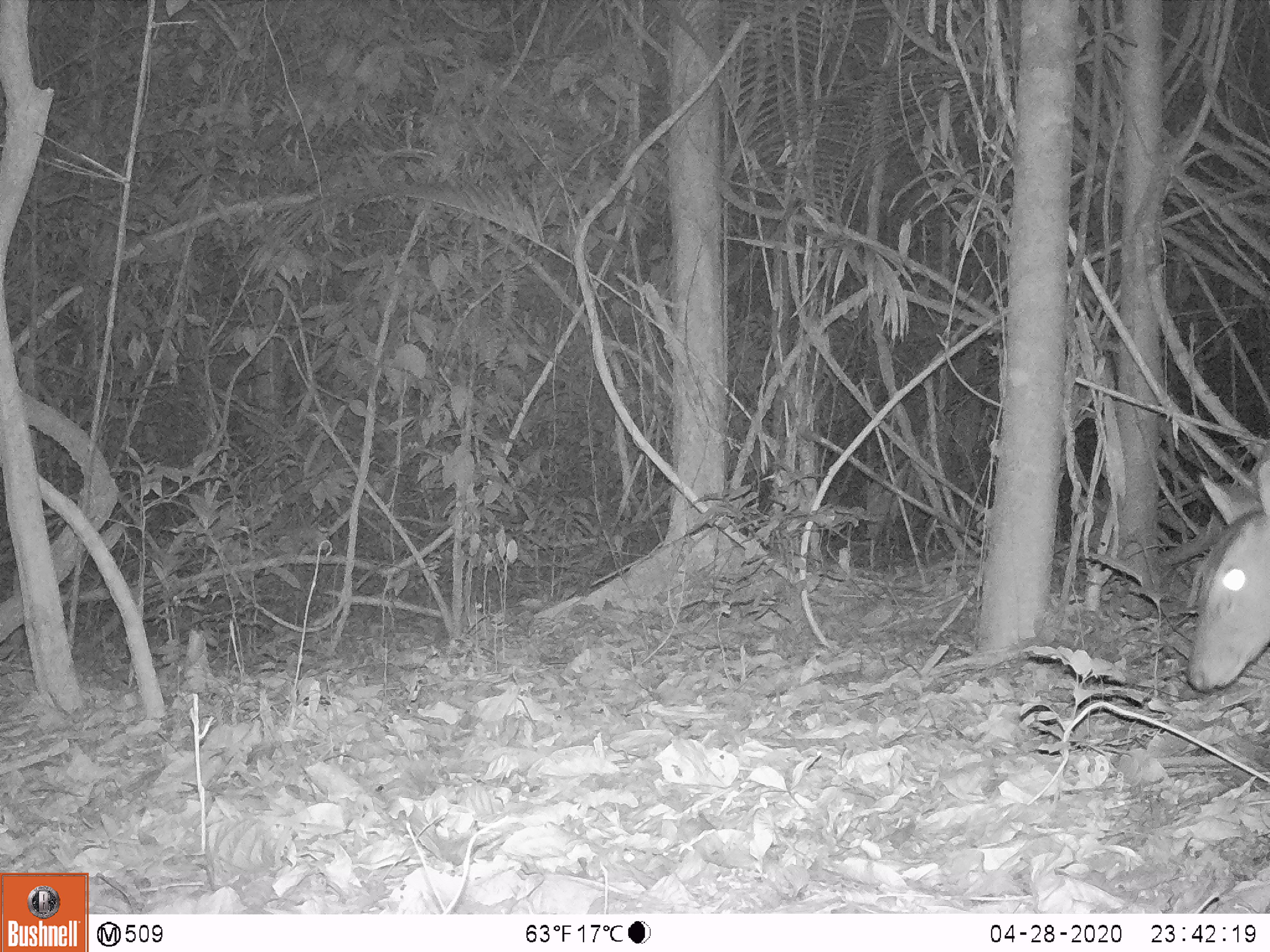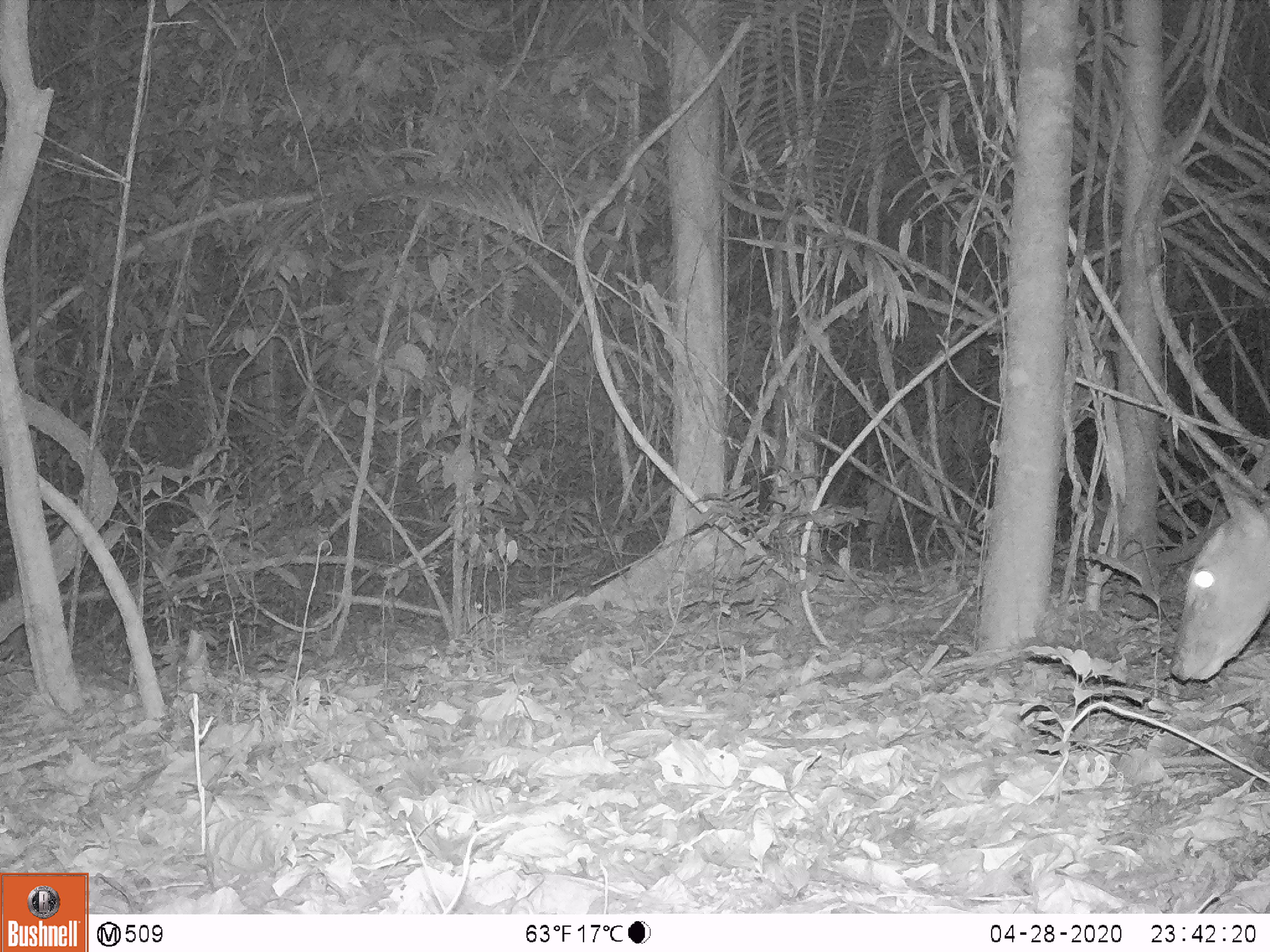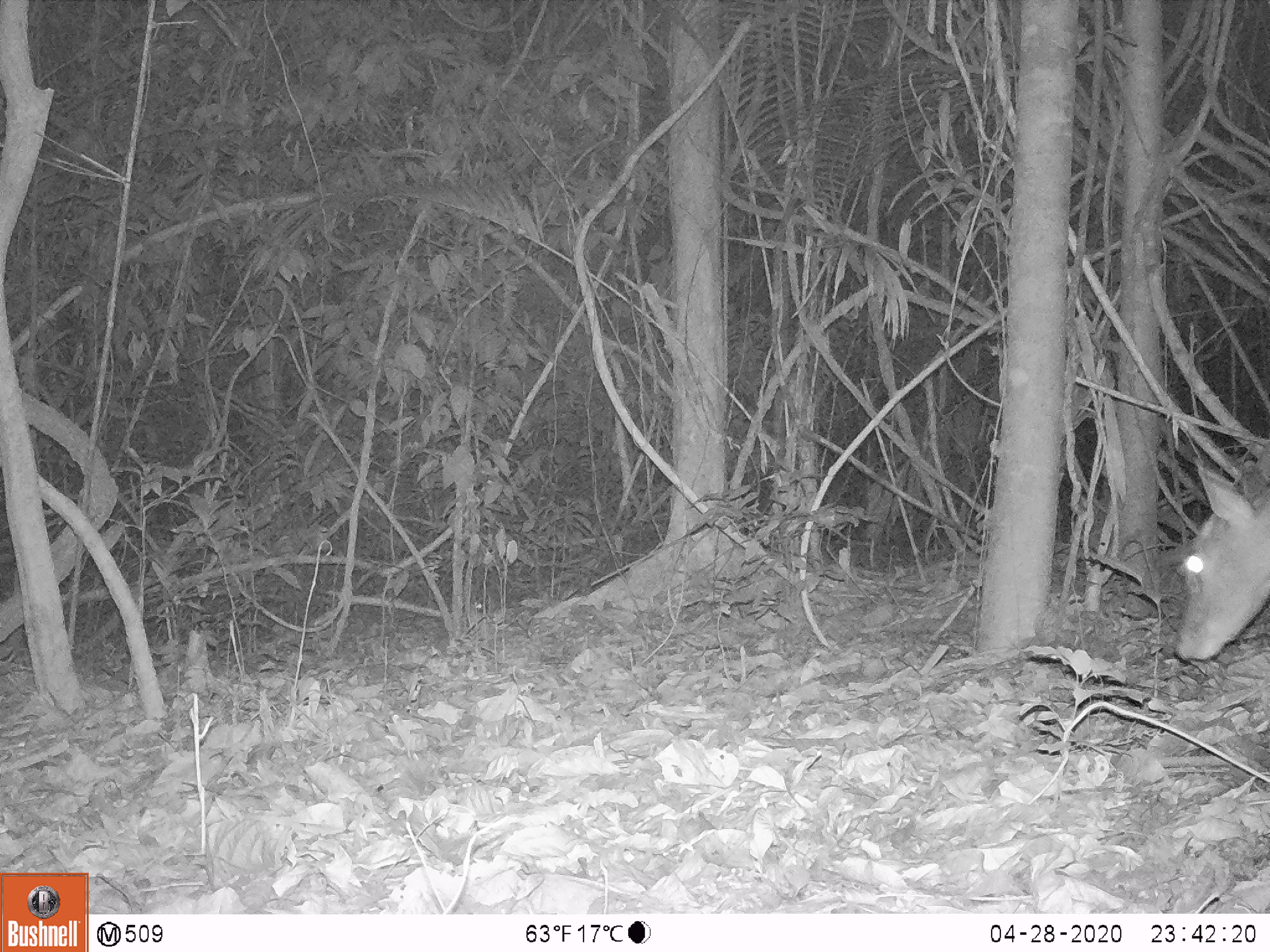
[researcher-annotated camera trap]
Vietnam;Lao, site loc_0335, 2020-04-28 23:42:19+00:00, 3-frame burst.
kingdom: Animalia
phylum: Chordata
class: Mammalia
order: Artiodactyla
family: Cervidae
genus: Muntiacus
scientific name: Muntiacus vuquangensis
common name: large-antlered muntjac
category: large antlered muntjac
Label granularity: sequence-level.